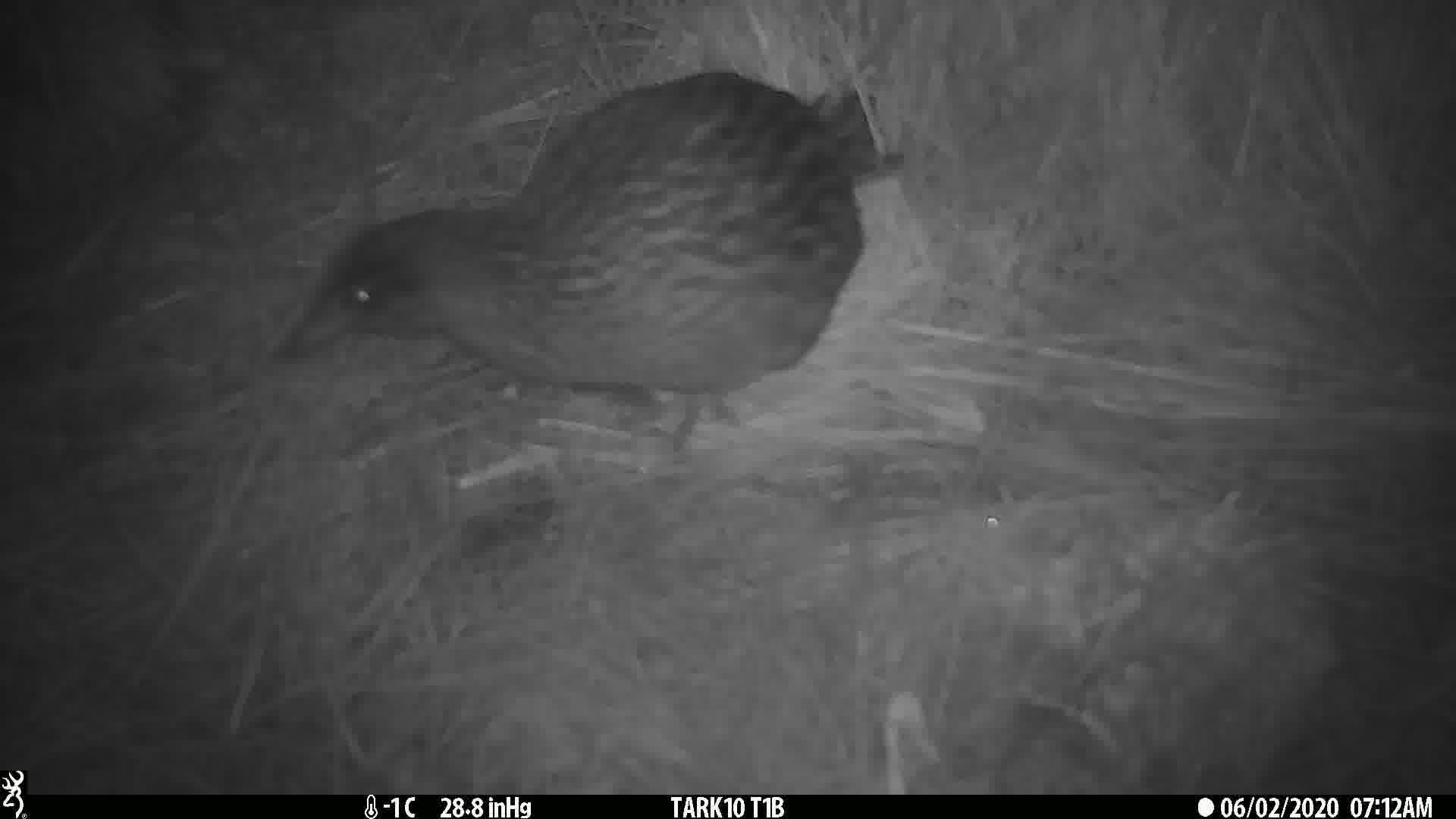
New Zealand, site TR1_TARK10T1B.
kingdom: Animalia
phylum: Chordata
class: Aves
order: Gruiformes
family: Rallidae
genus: Gallirallus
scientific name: Gallirallus australis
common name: weka